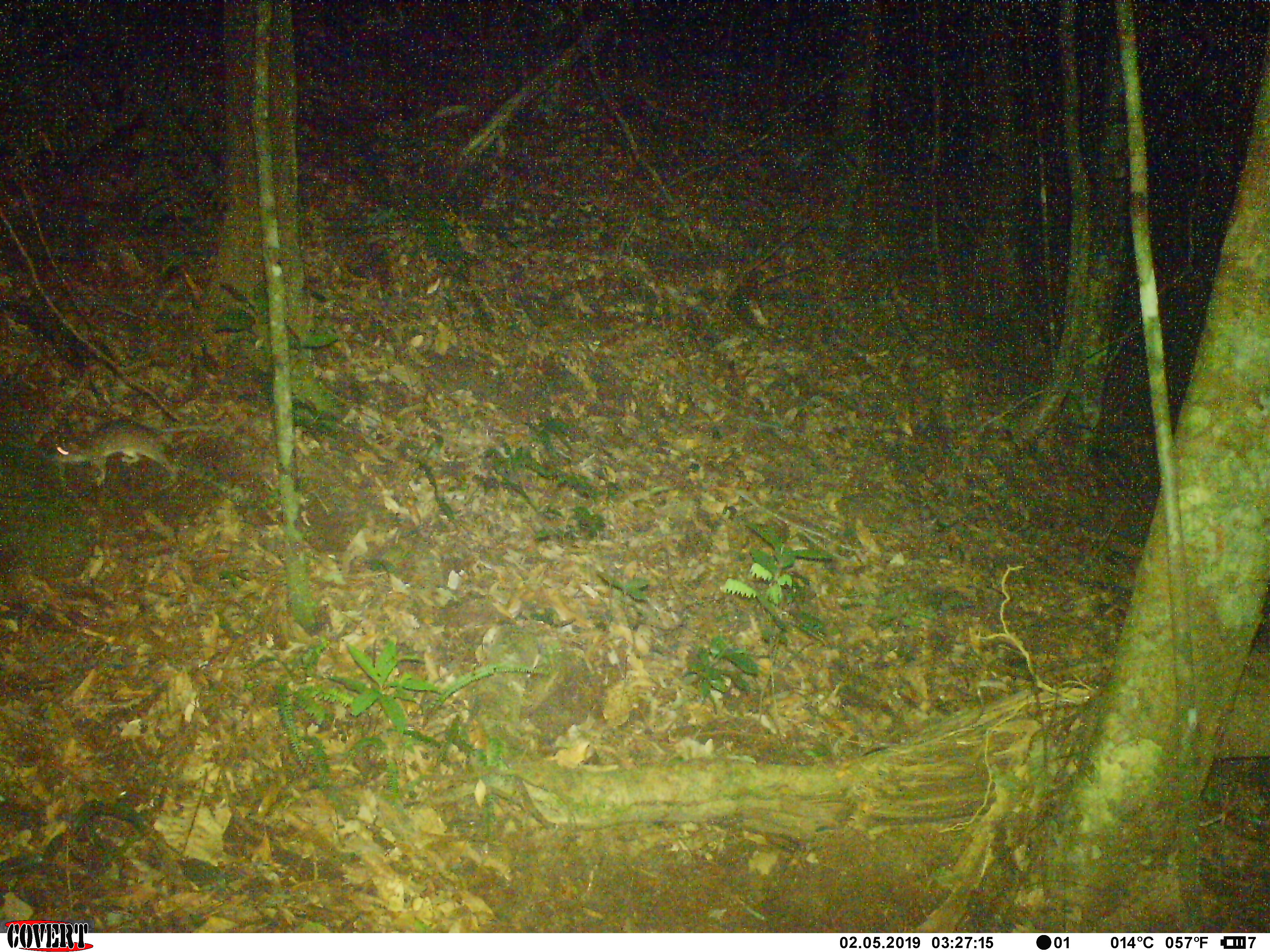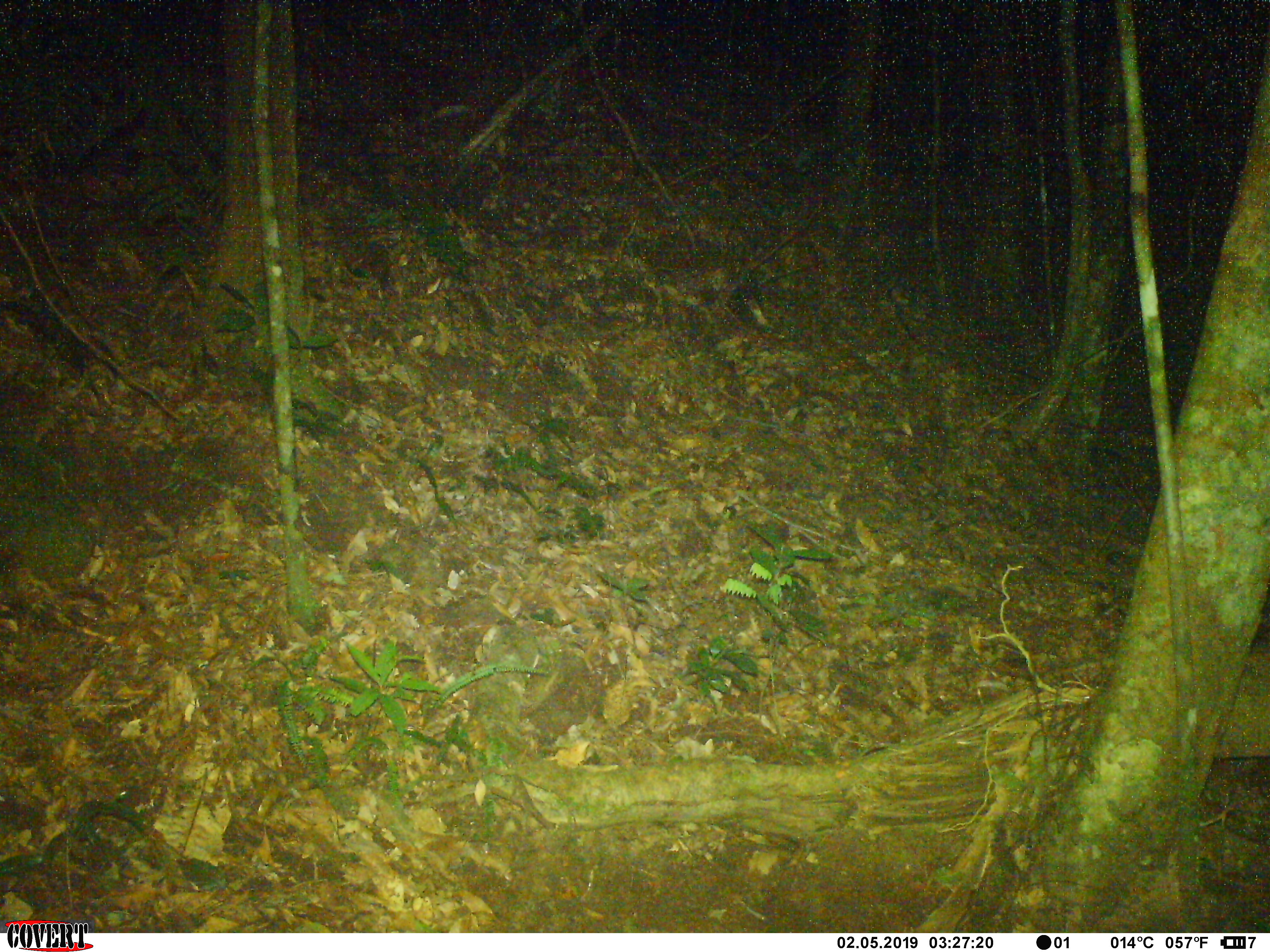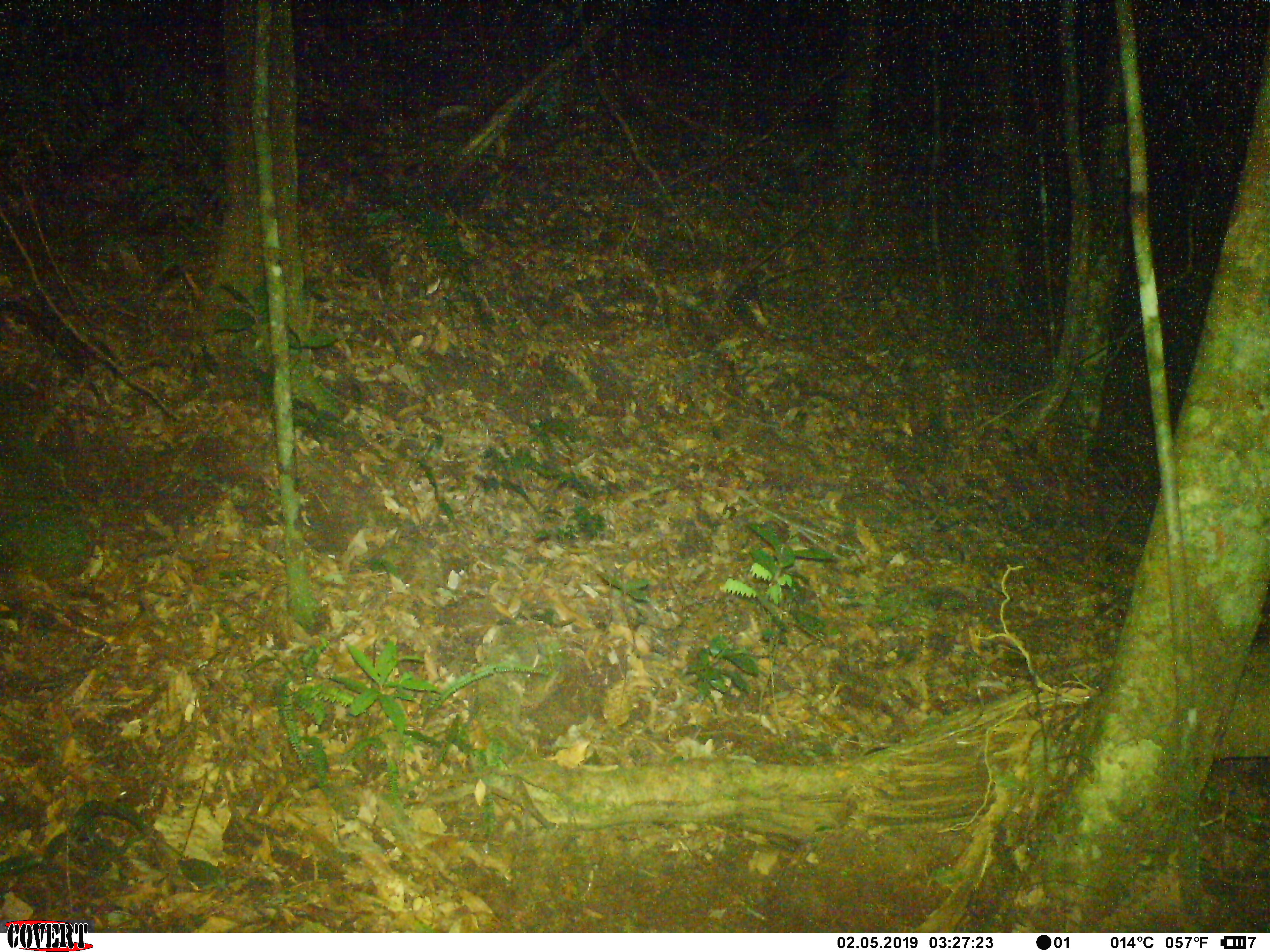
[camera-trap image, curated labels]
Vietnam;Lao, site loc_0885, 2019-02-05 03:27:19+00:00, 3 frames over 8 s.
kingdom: Animalia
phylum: Chordata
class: Mammalia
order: Rodentia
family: Muridae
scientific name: Muridae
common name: old-world mice and rats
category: unidentified murid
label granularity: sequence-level